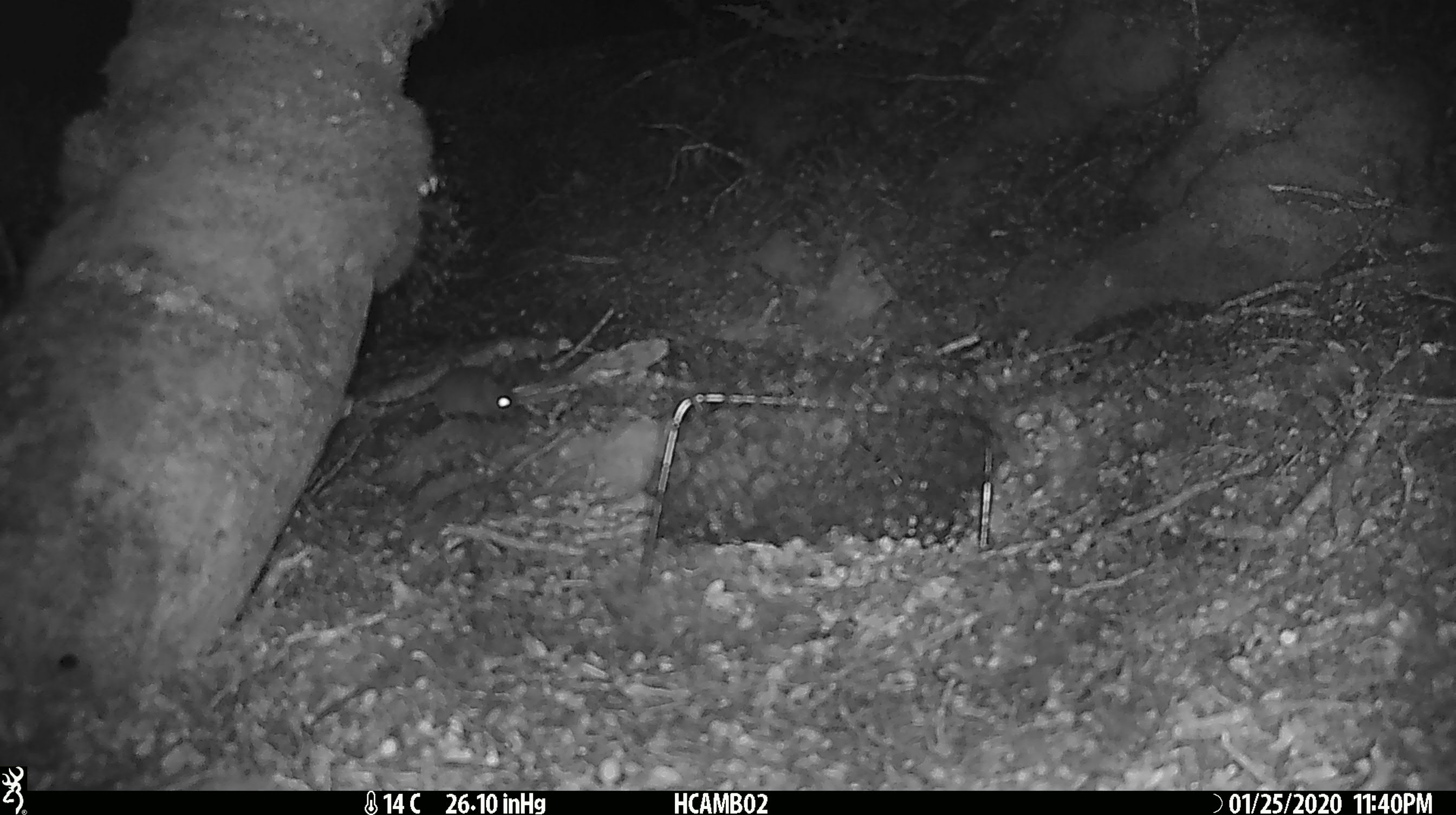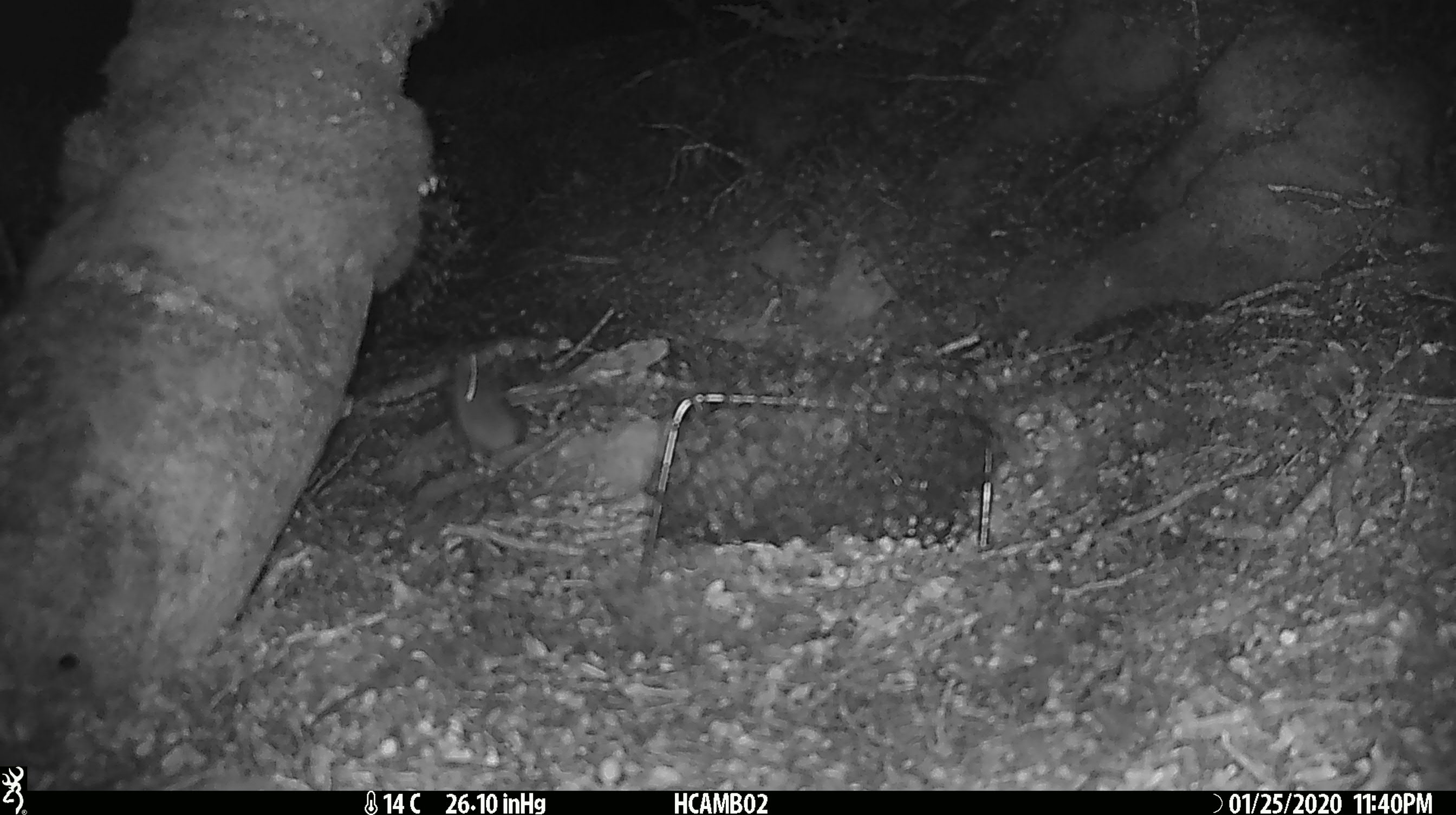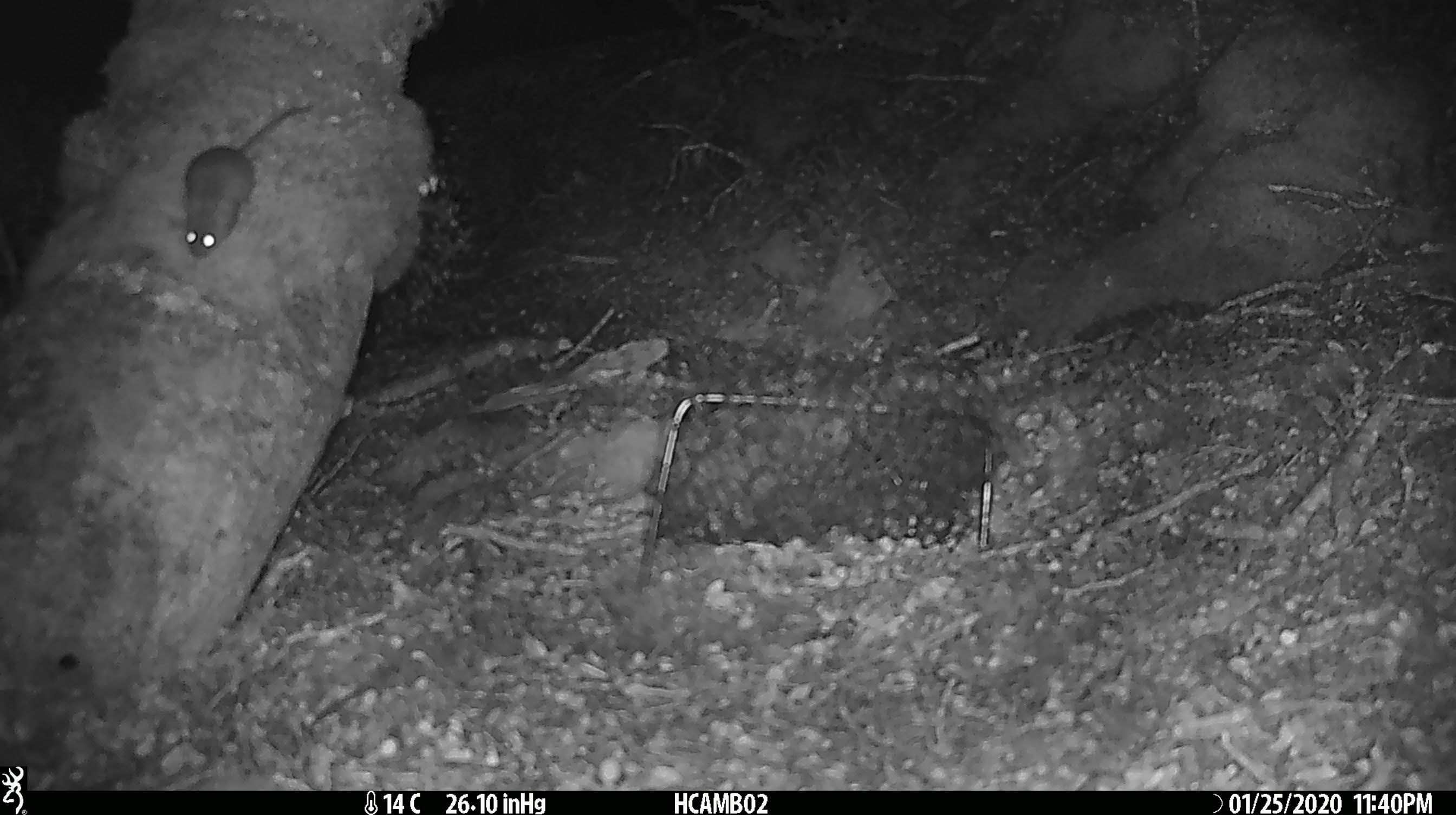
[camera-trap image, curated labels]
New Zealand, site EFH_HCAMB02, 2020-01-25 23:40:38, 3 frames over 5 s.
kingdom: Animalia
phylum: Chordata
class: Mammalia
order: Rodentia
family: Muridae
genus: Mus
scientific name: Mus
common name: mouse